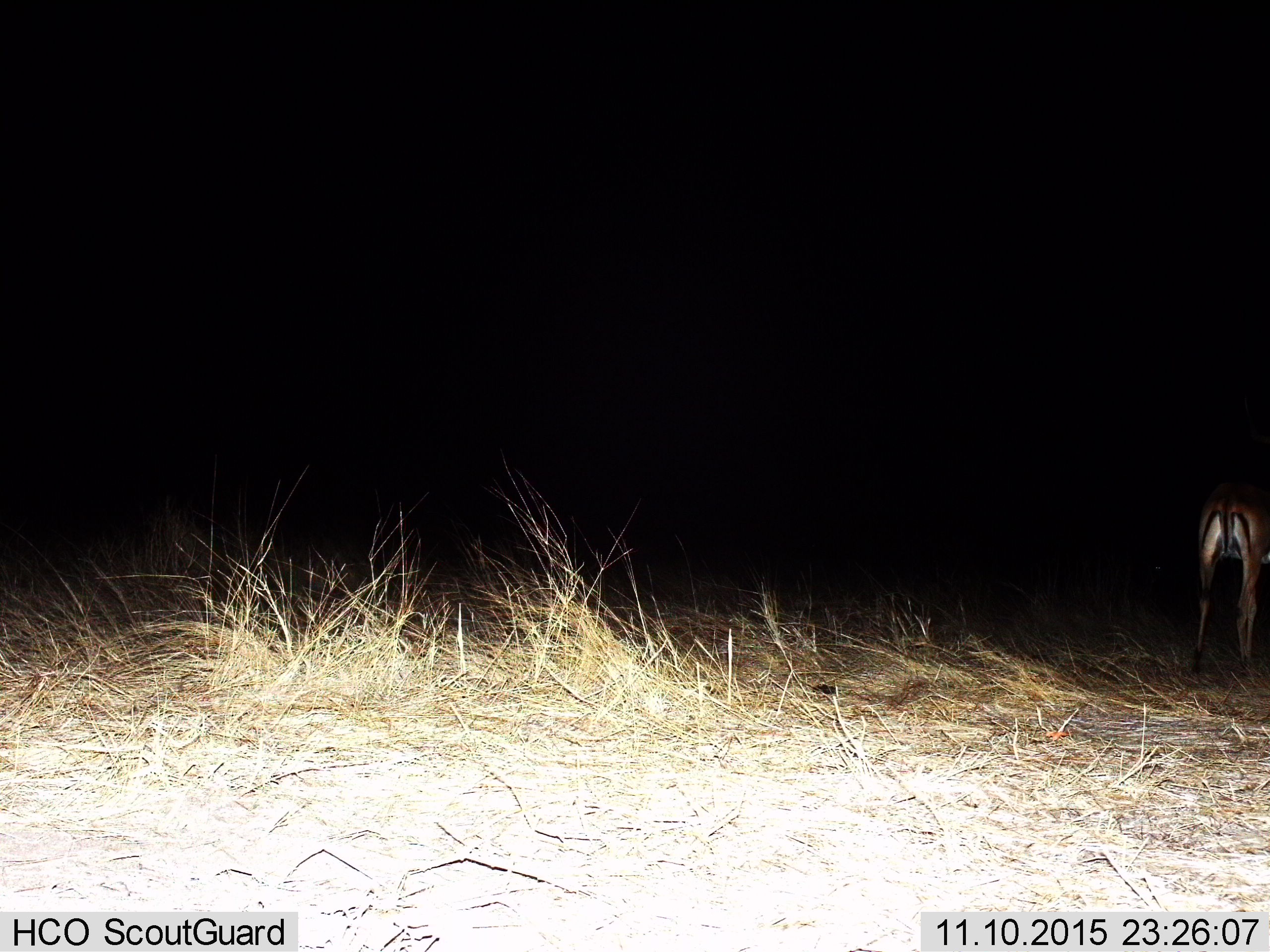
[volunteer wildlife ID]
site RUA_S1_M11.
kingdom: Animalia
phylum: Chordata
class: Mammalia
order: Artiodactyla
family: Bovidae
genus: Aepyceros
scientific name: Aepyceros melampus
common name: impala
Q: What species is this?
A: Impala (Aepyceros melampus).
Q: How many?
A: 1.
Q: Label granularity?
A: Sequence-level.